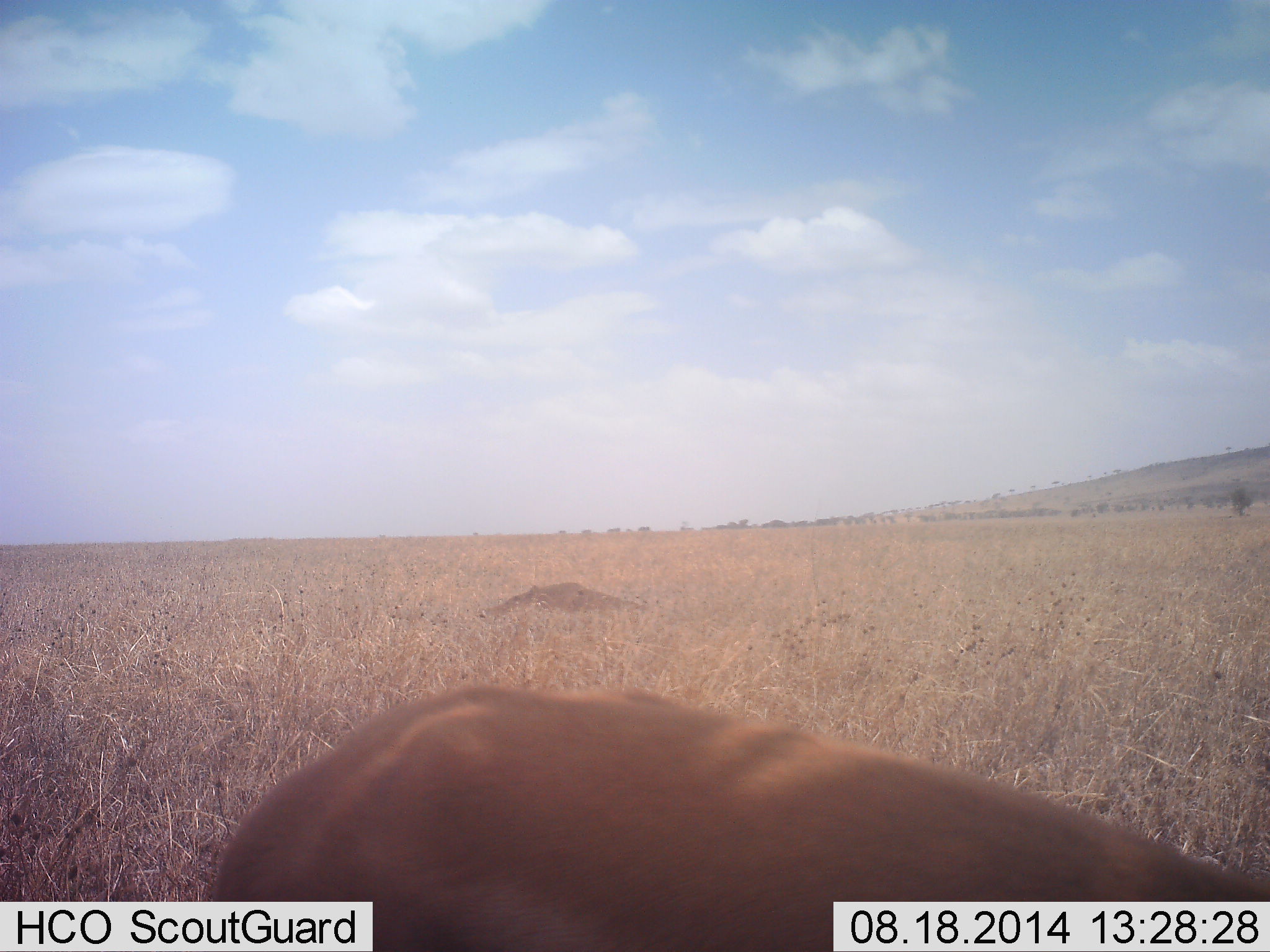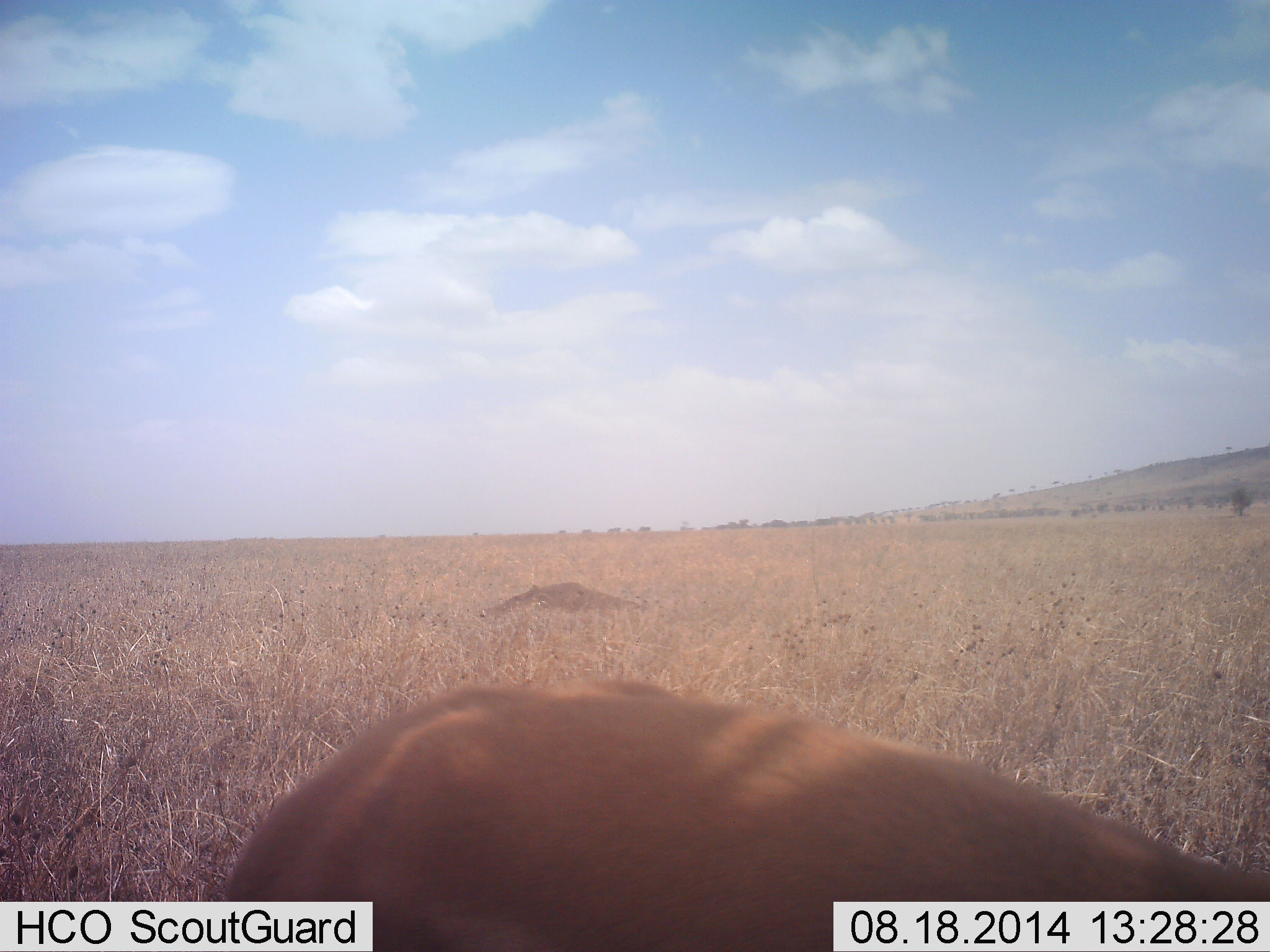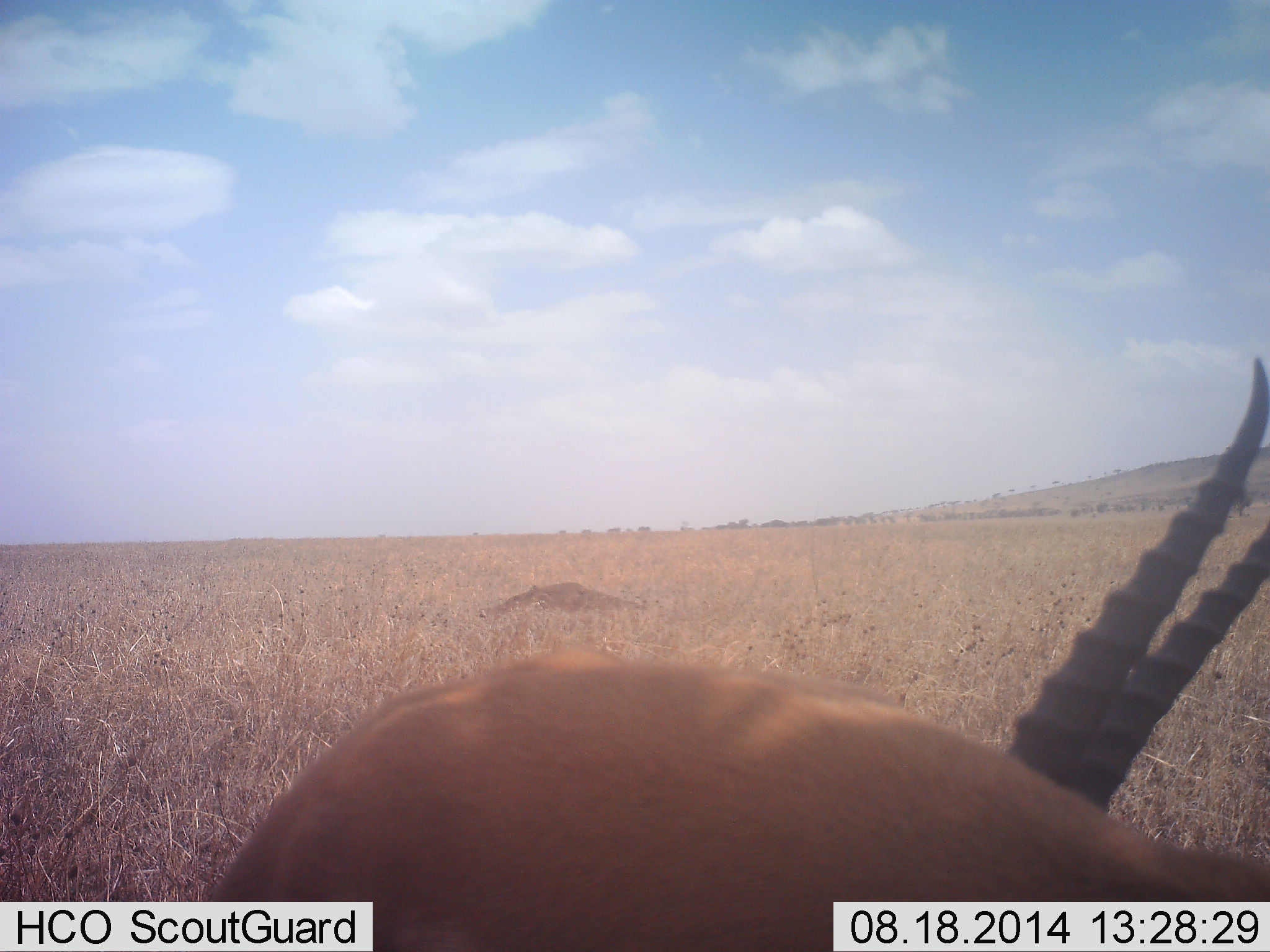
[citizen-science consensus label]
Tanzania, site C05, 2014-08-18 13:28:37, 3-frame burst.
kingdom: Animalia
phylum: Chordata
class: Mammalia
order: Artiodactyla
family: Bovidae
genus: Nanger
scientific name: Nanger granti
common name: grant's gazelle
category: gazellegrants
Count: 1.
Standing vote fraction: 80%.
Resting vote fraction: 10%.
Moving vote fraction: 0%.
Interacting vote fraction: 0%.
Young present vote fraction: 0%.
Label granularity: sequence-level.